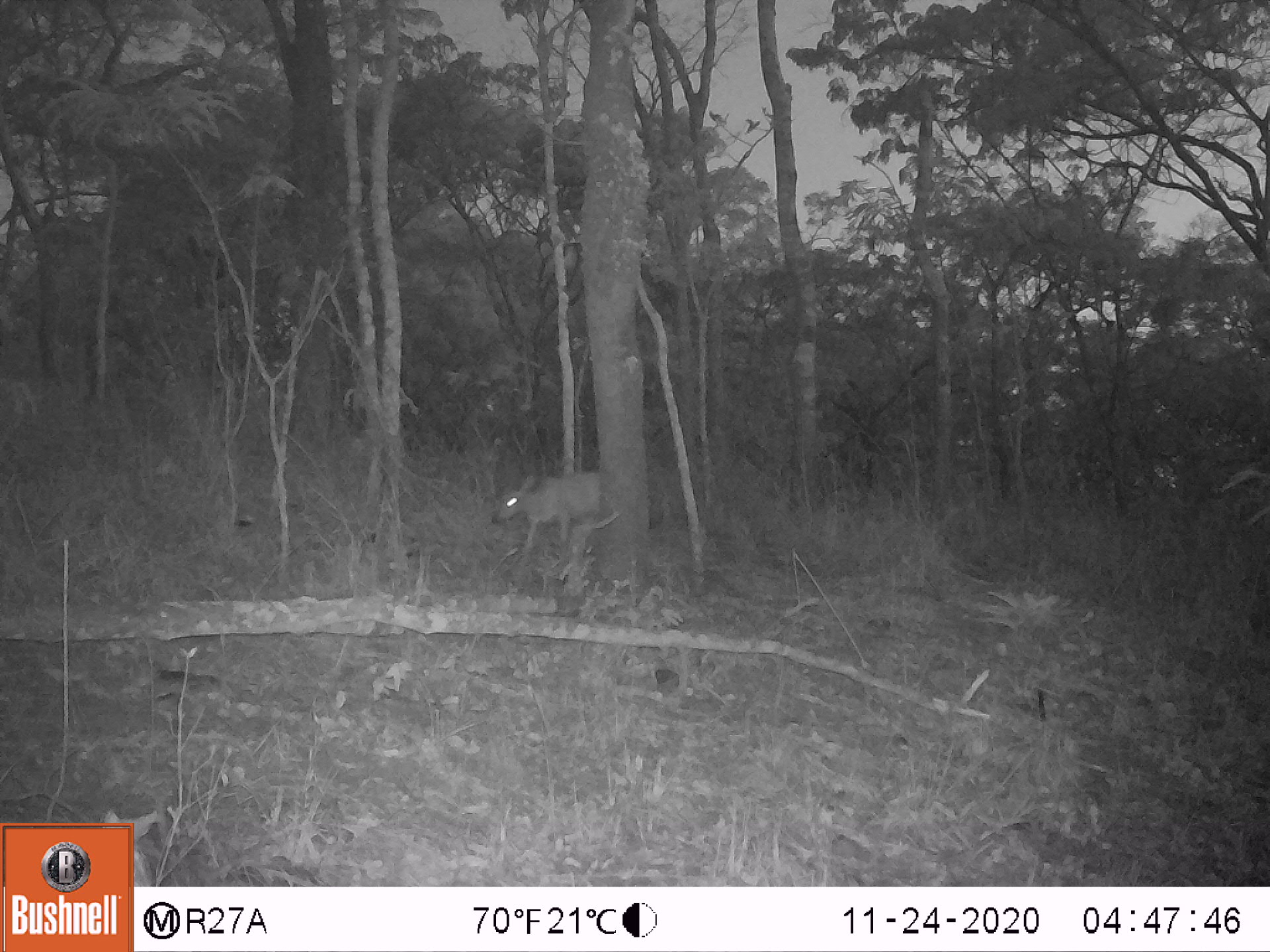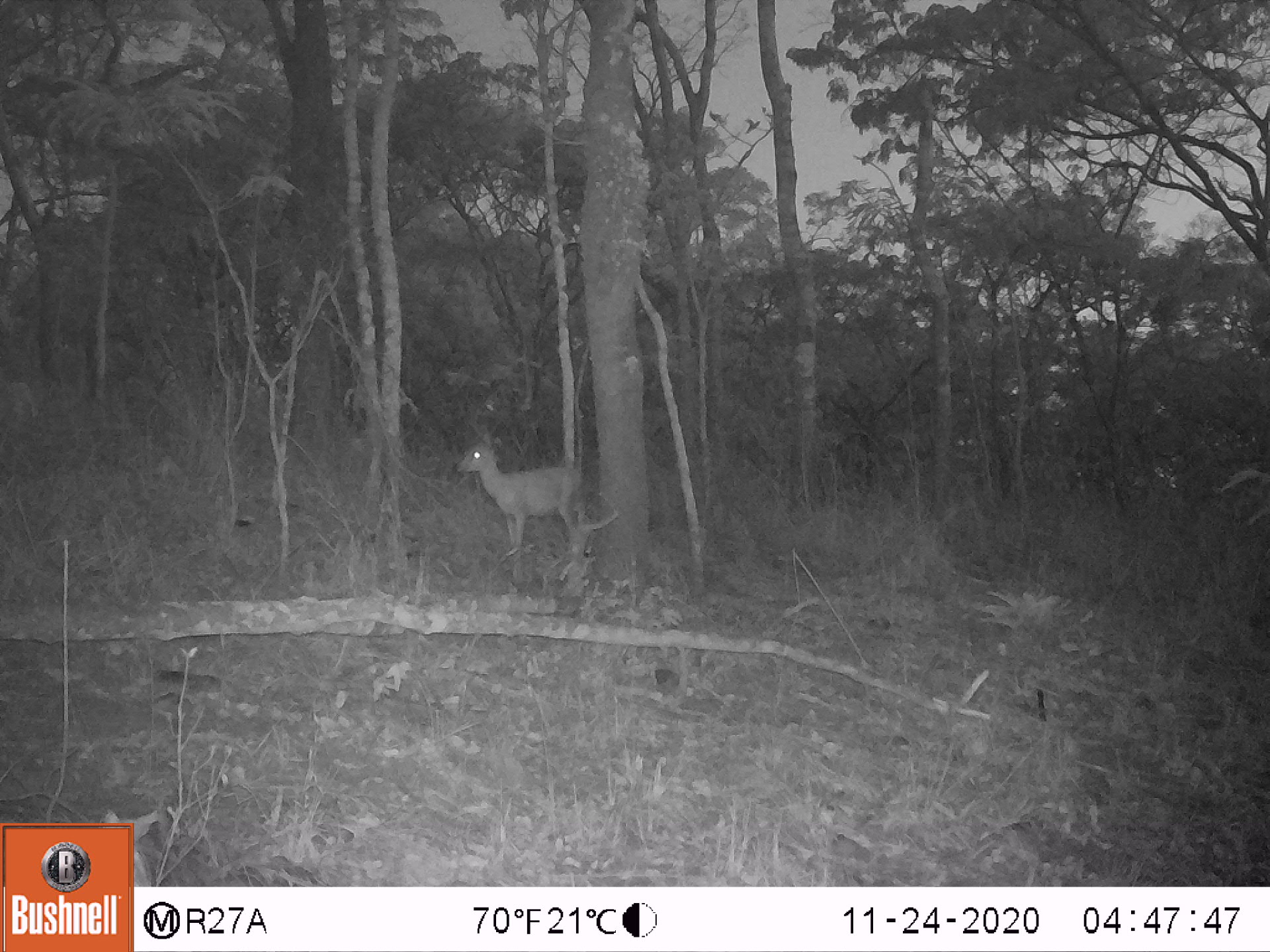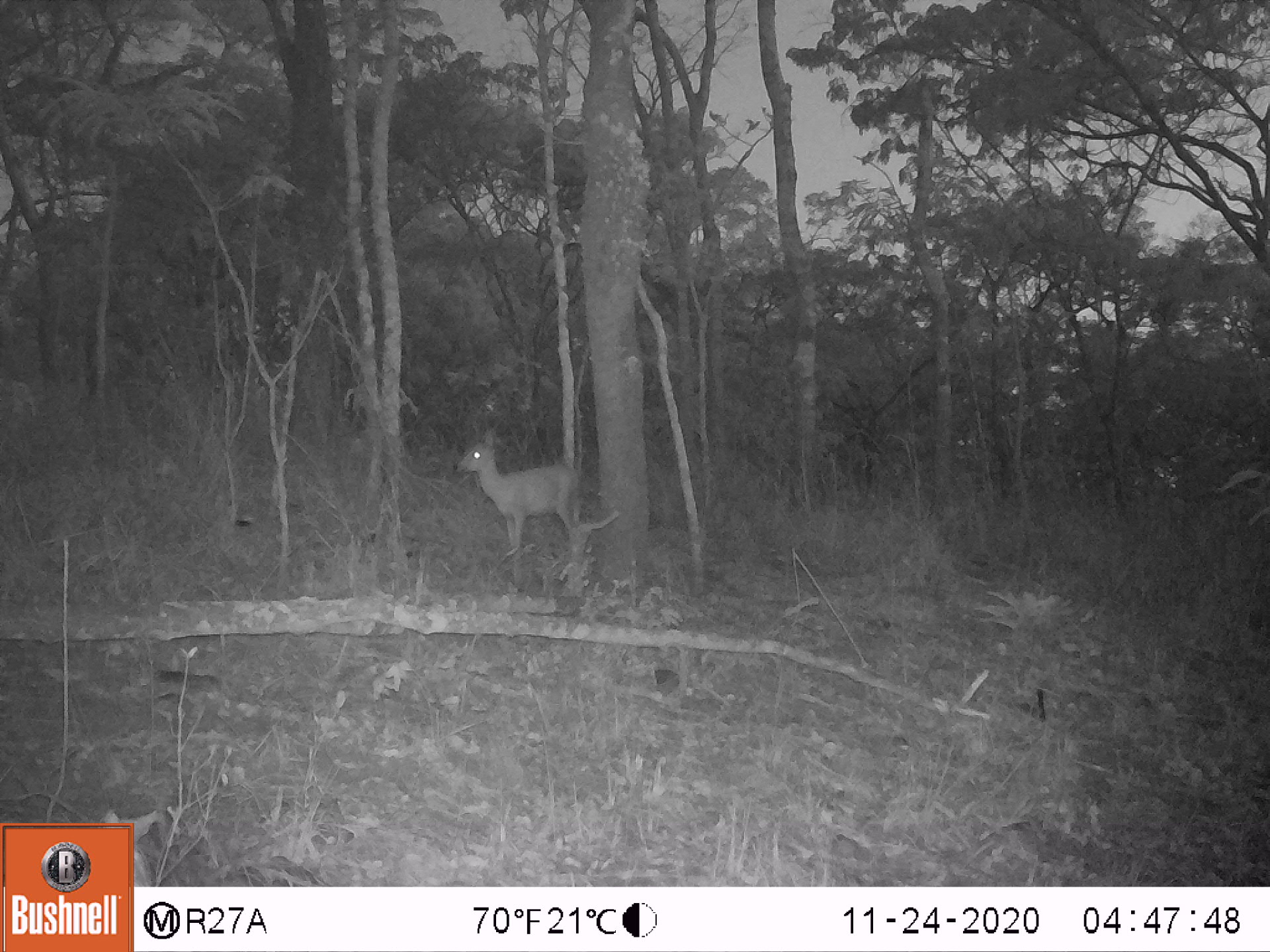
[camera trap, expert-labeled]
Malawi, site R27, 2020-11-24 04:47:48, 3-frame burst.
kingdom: Animalia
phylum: Chordata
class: Mammalia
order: Artiodactyla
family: Bovidae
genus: Sylvicapra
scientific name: Sylvicapra grimmia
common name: common duiker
Common duiker (Sylvicapra grimmia), count 1.